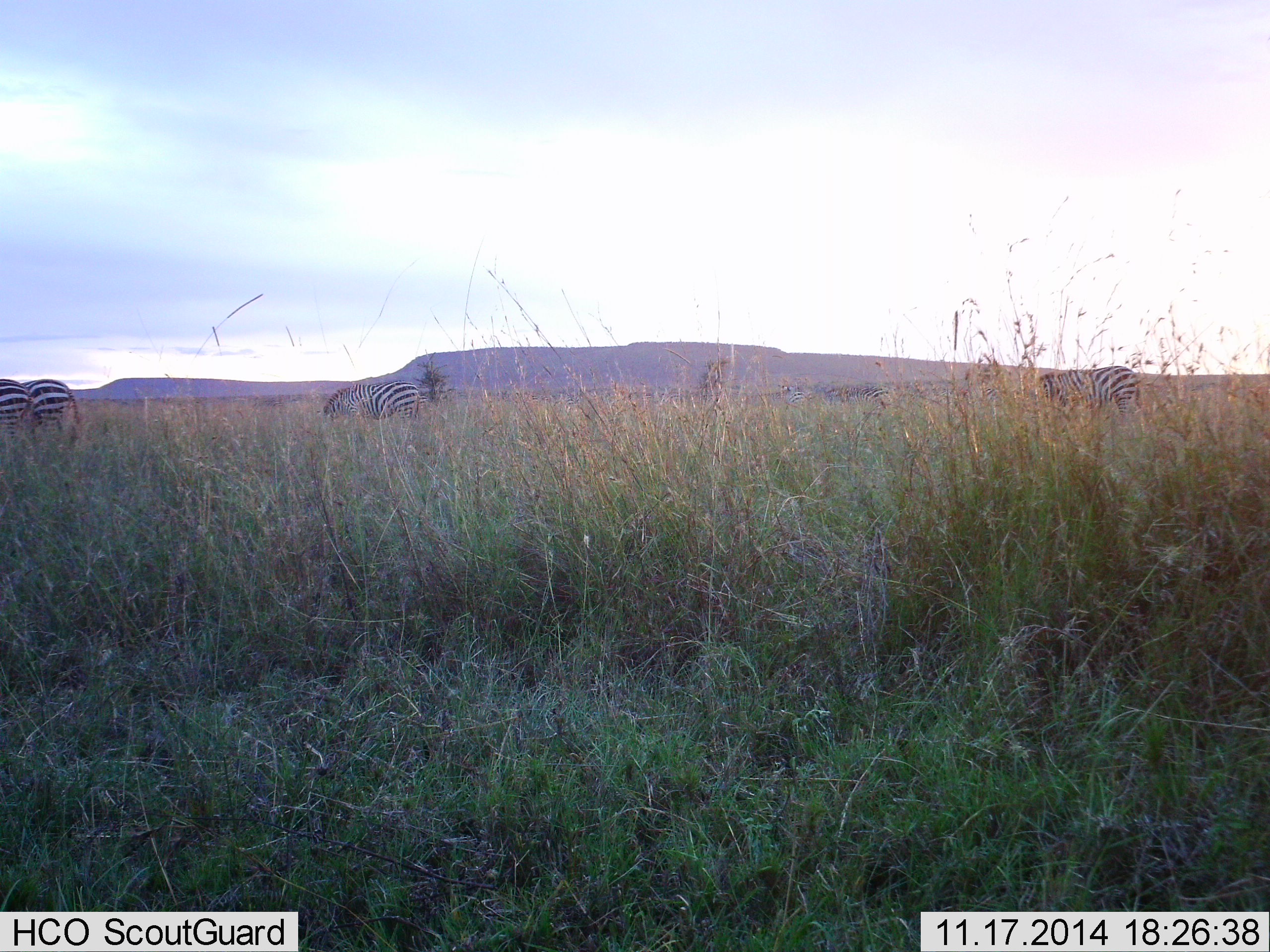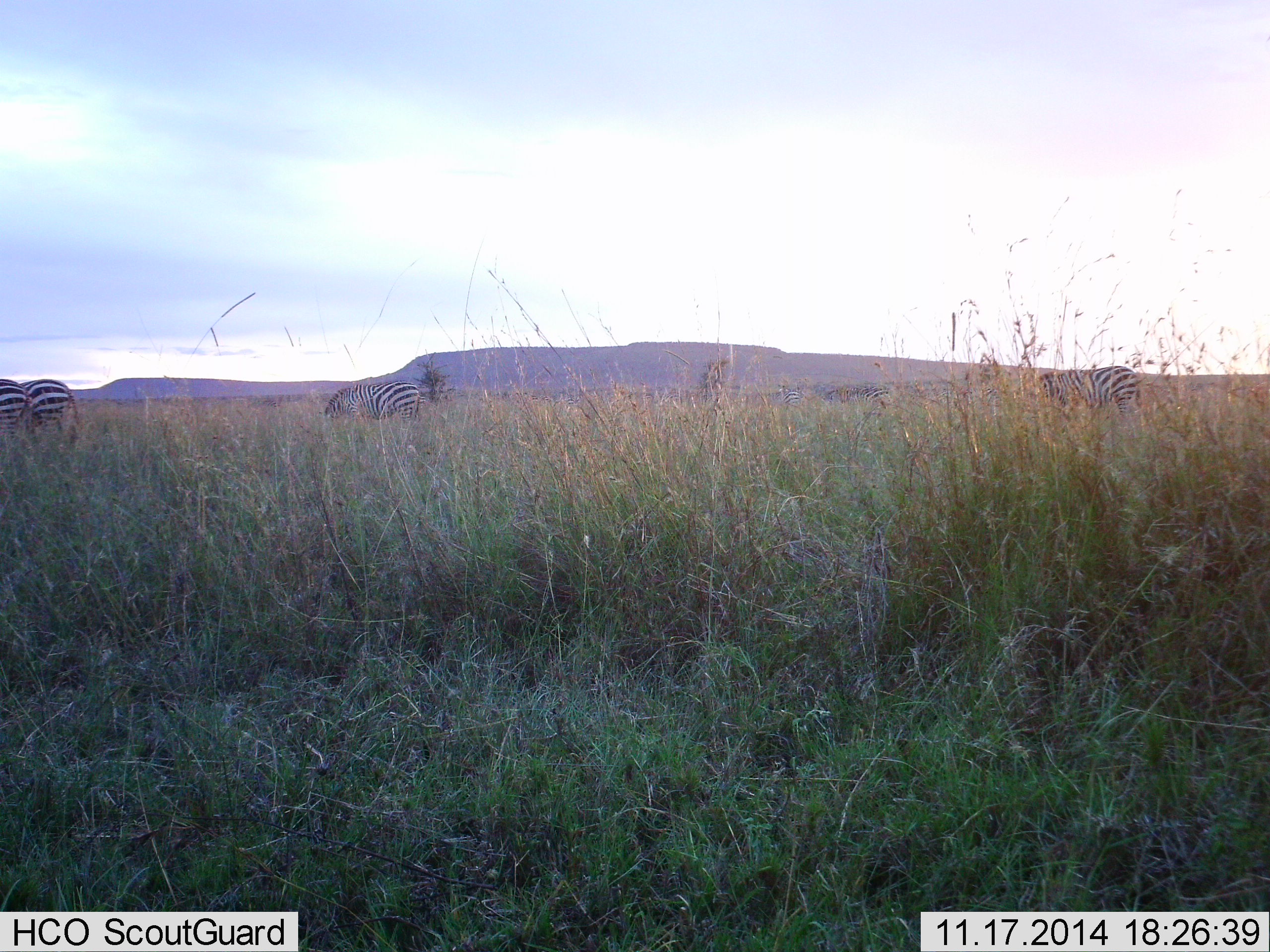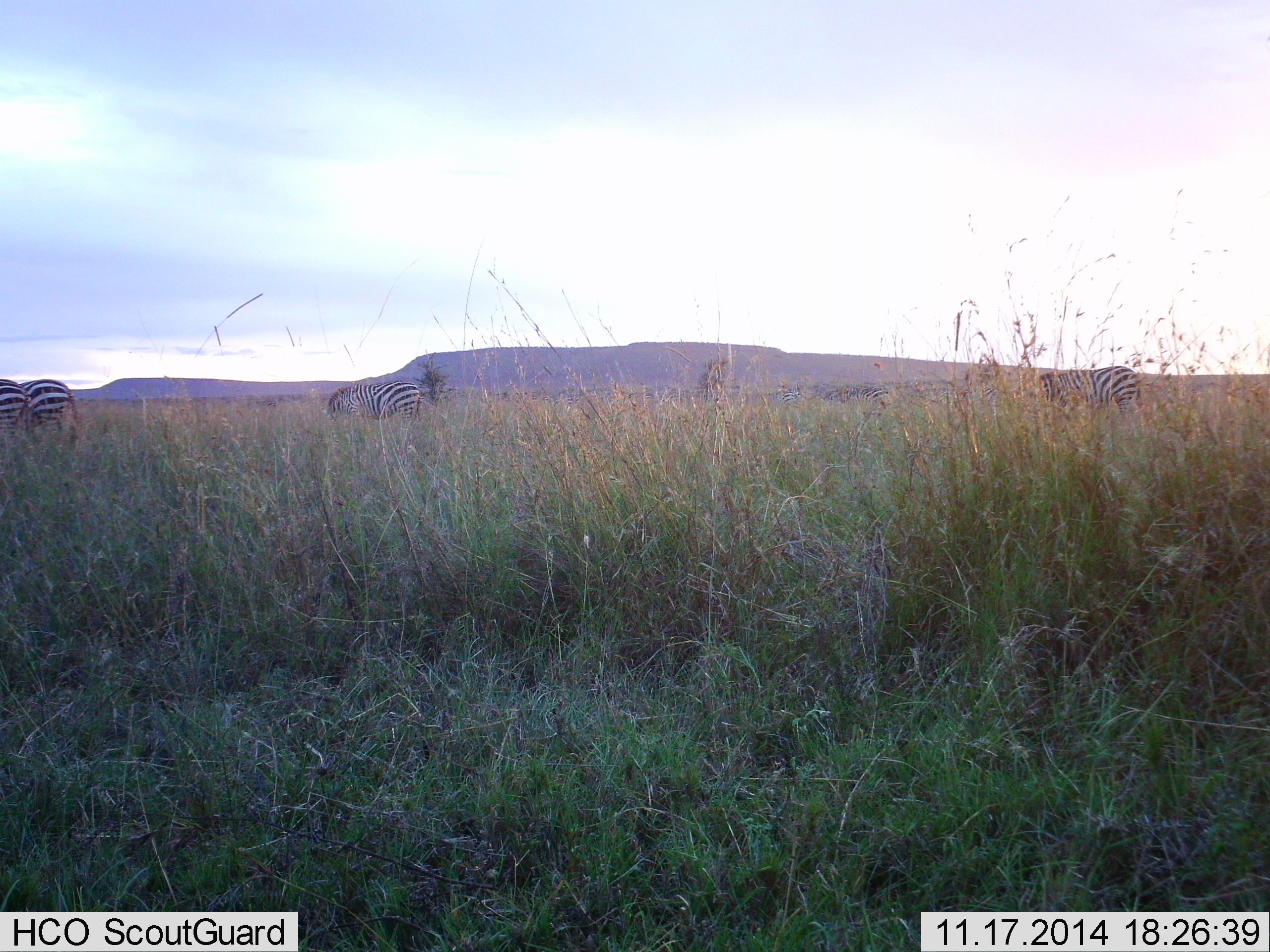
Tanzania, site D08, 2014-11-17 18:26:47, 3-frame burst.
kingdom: Animalia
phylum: Chordata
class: Mammalia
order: Perissodactyla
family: Equidae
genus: Equus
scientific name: Equus quagga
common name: plains zebra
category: zebra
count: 4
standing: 40%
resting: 0%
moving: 0%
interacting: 0%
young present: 0%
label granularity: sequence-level